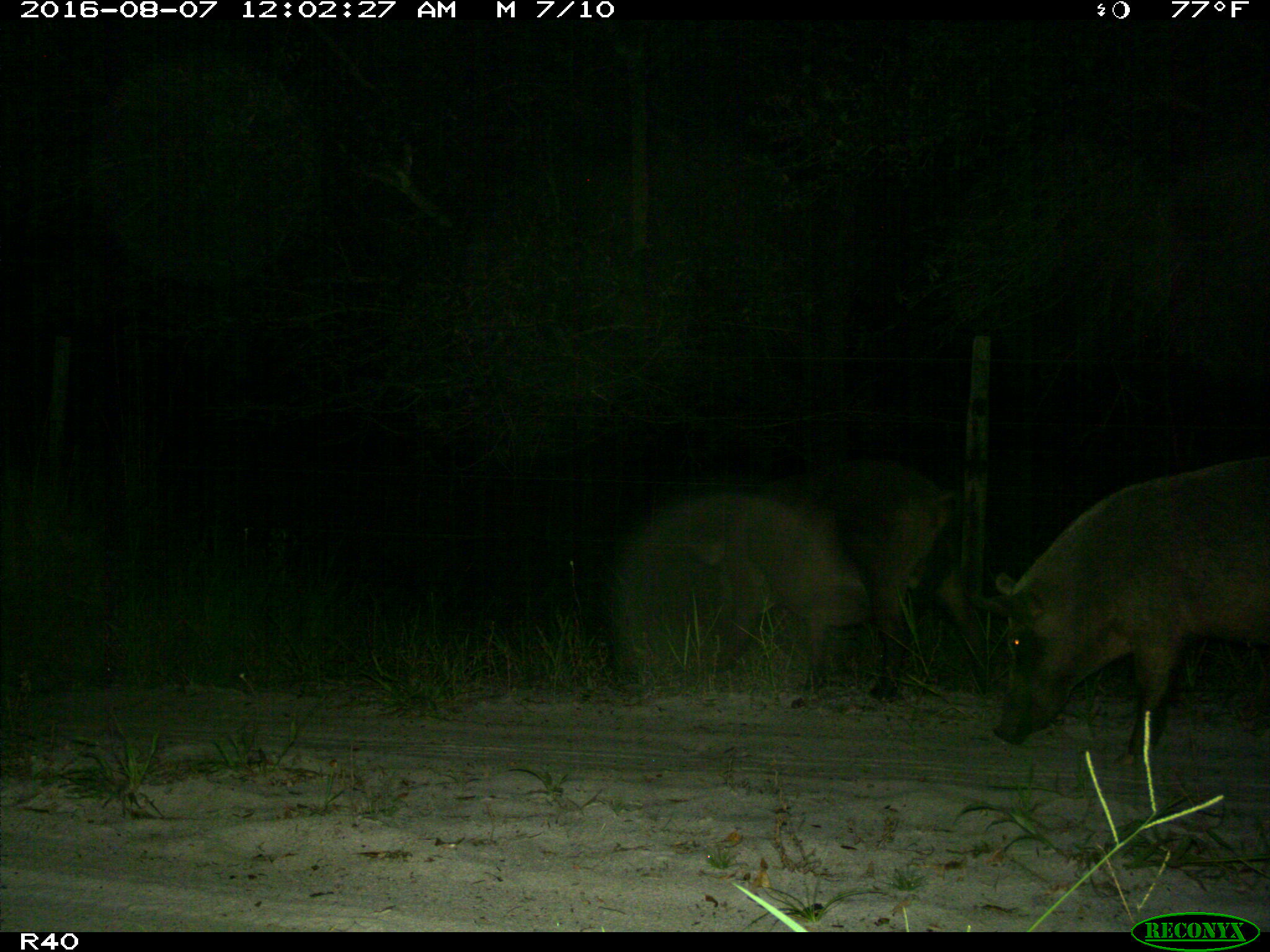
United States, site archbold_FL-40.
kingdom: Animalia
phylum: Chordata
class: Mammalia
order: Artiodactyla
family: Suidae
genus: Sus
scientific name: Sus scrofa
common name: wild boar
Sus scrofa (wild boar).